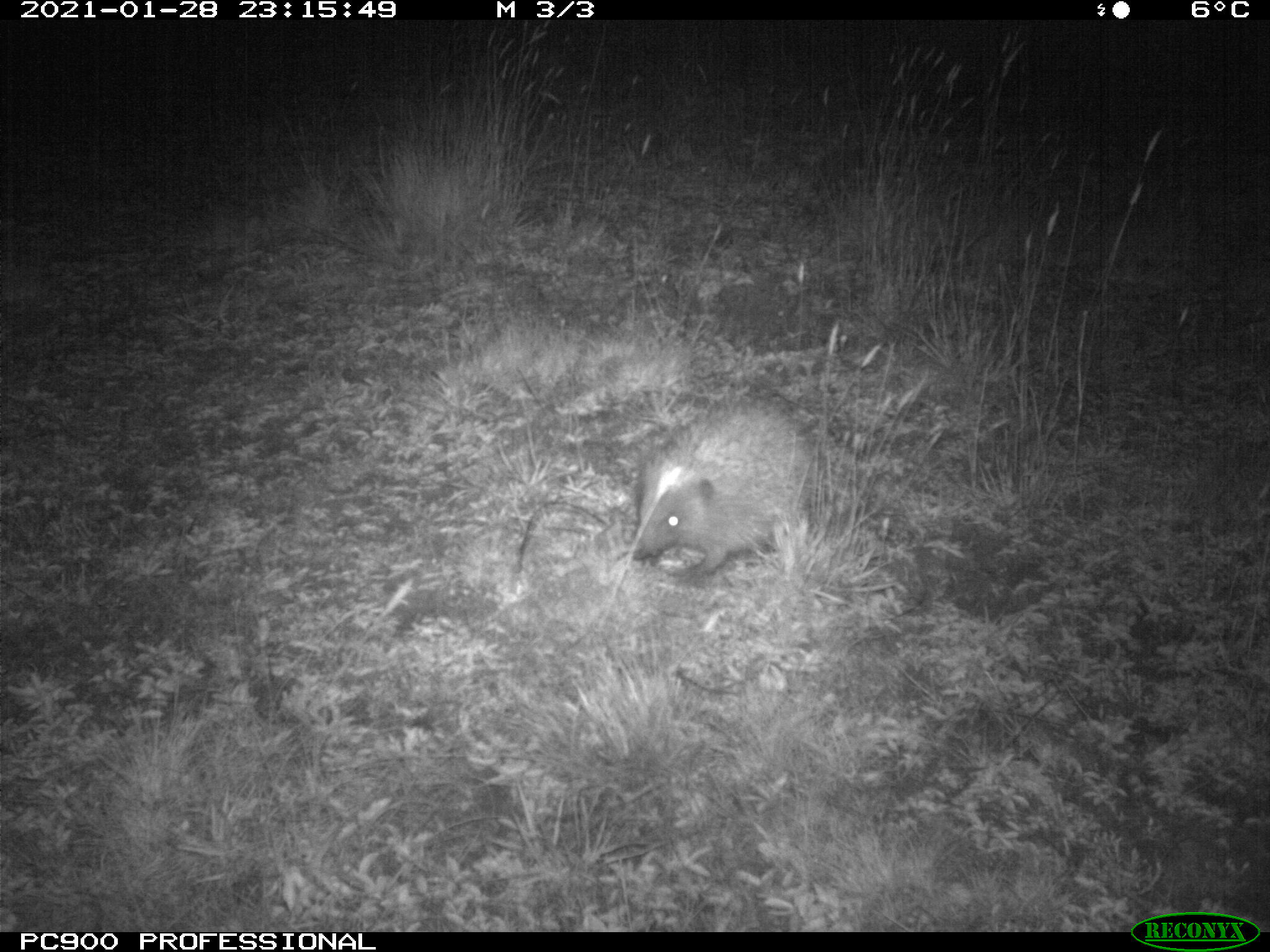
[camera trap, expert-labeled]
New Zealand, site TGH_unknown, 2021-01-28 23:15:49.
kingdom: Animalia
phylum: Chordata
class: Mammalia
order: Eulipotyphla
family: Erinaceidae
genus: Erinaceus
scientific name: Erinaceus europaeus europaeus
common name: european hedgehog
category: hedgehog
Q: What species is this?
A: Hedgehog (european hedgehog) (Erinaceus europaeus europaeus).